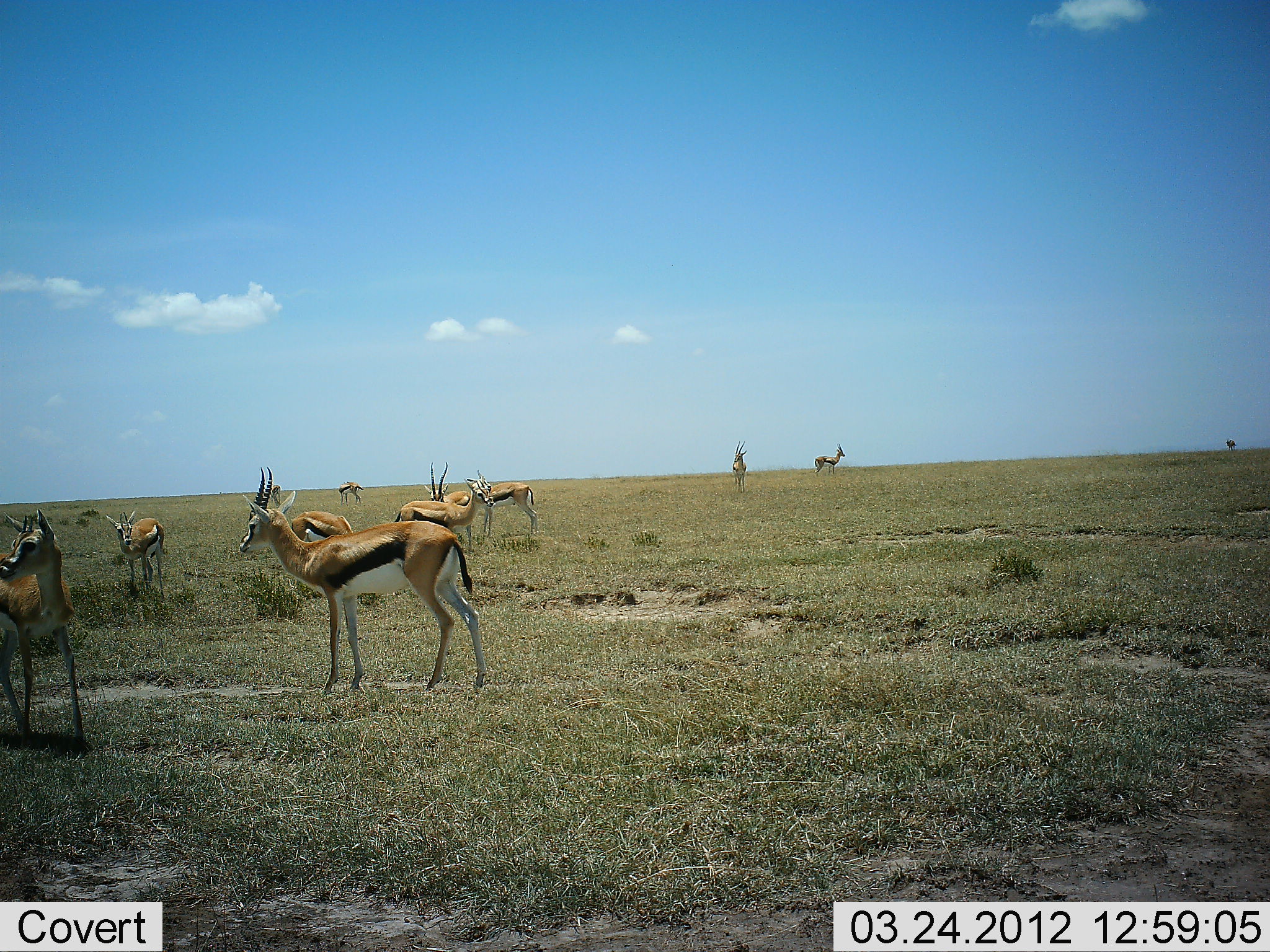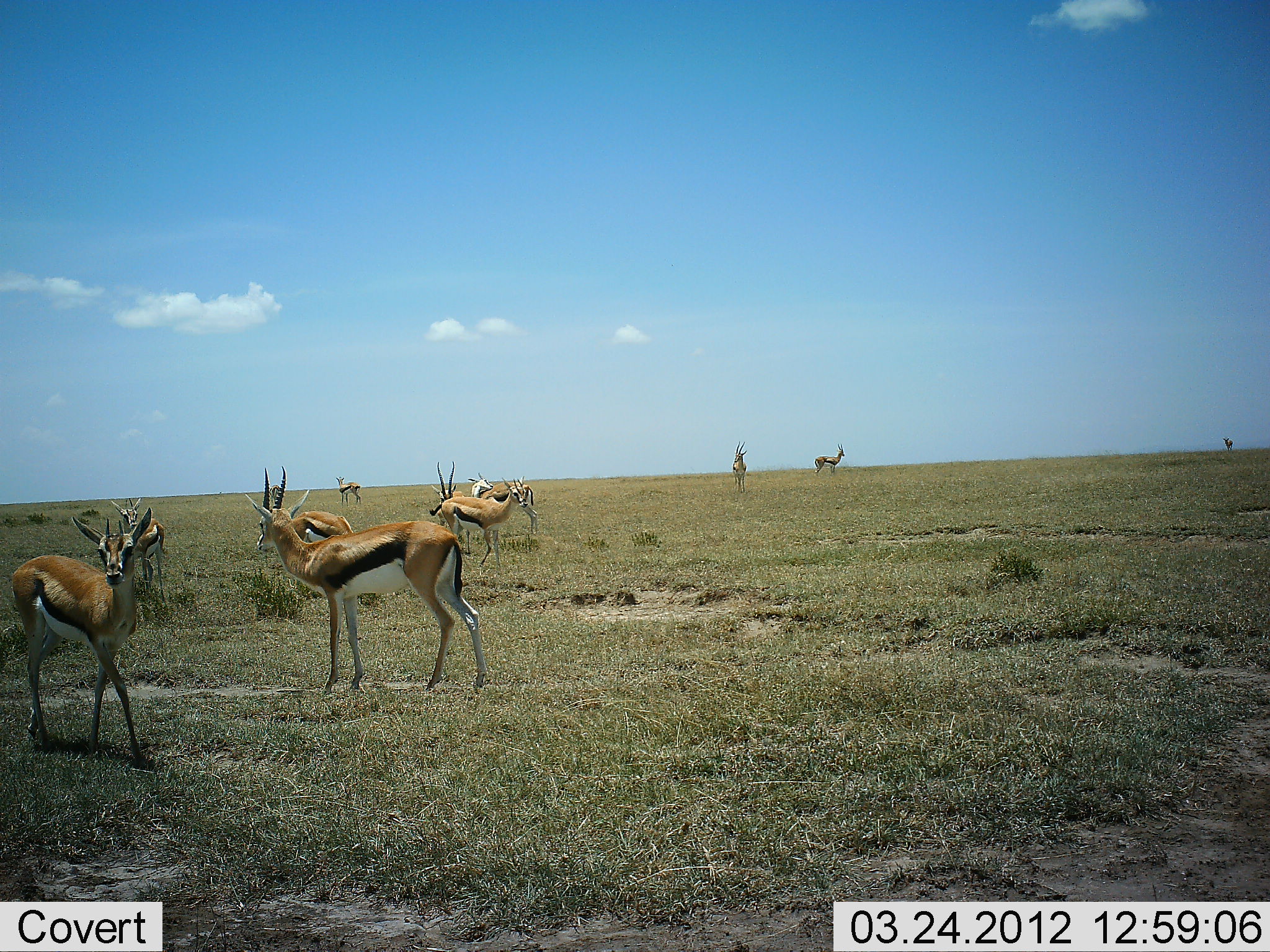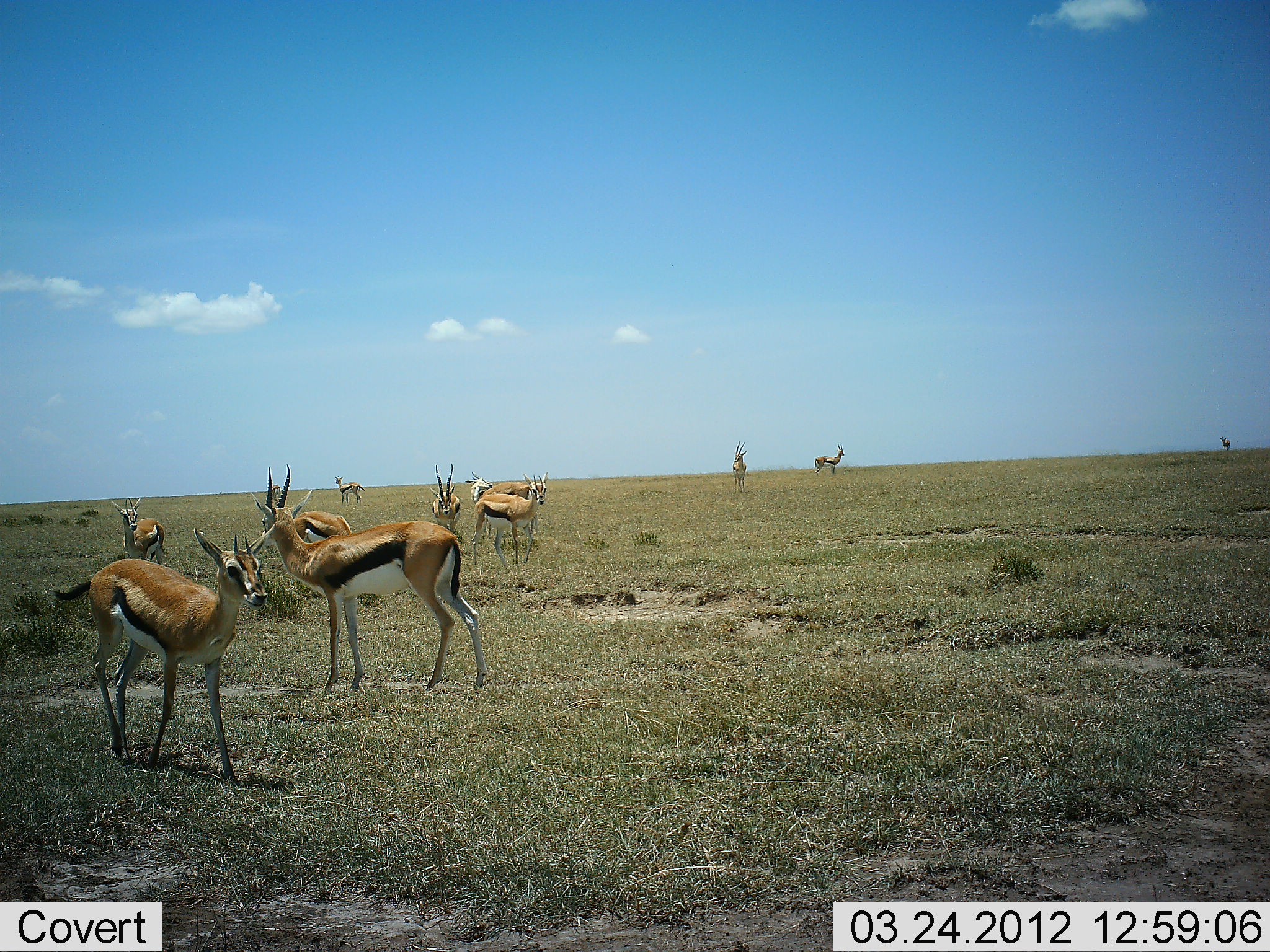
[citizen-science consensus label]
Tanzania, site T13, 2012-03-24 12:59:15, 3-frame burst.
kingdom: Animalia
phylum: Chordata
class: Mammalia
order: Artiodactyla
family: Bovidae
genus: Eudorcas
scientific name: Eudorcas thomsonii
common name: thomson's gazelle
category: gazellethomsons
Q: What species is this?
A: Gazellethomsons (thomson's gazelle) (Eudorcas thomsonii).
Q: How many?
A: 10.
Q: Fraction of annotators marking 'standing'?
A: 91%.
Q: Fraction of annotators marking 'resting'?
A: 0%.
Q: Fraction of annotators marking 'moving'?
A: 66%.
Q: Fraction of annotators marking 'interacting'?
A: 6%.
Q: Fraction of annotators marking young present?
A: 3%.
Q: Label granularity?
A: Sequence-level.